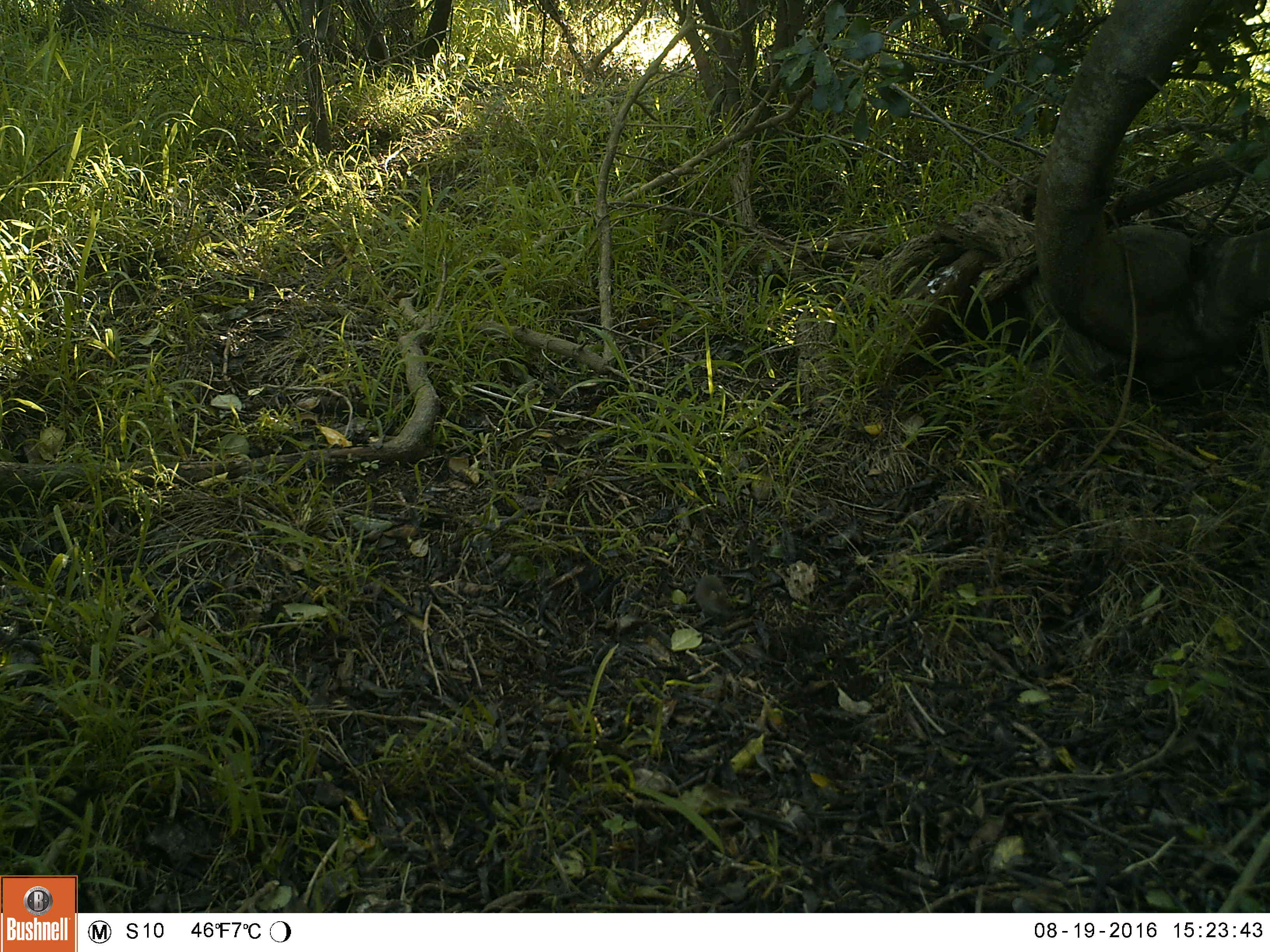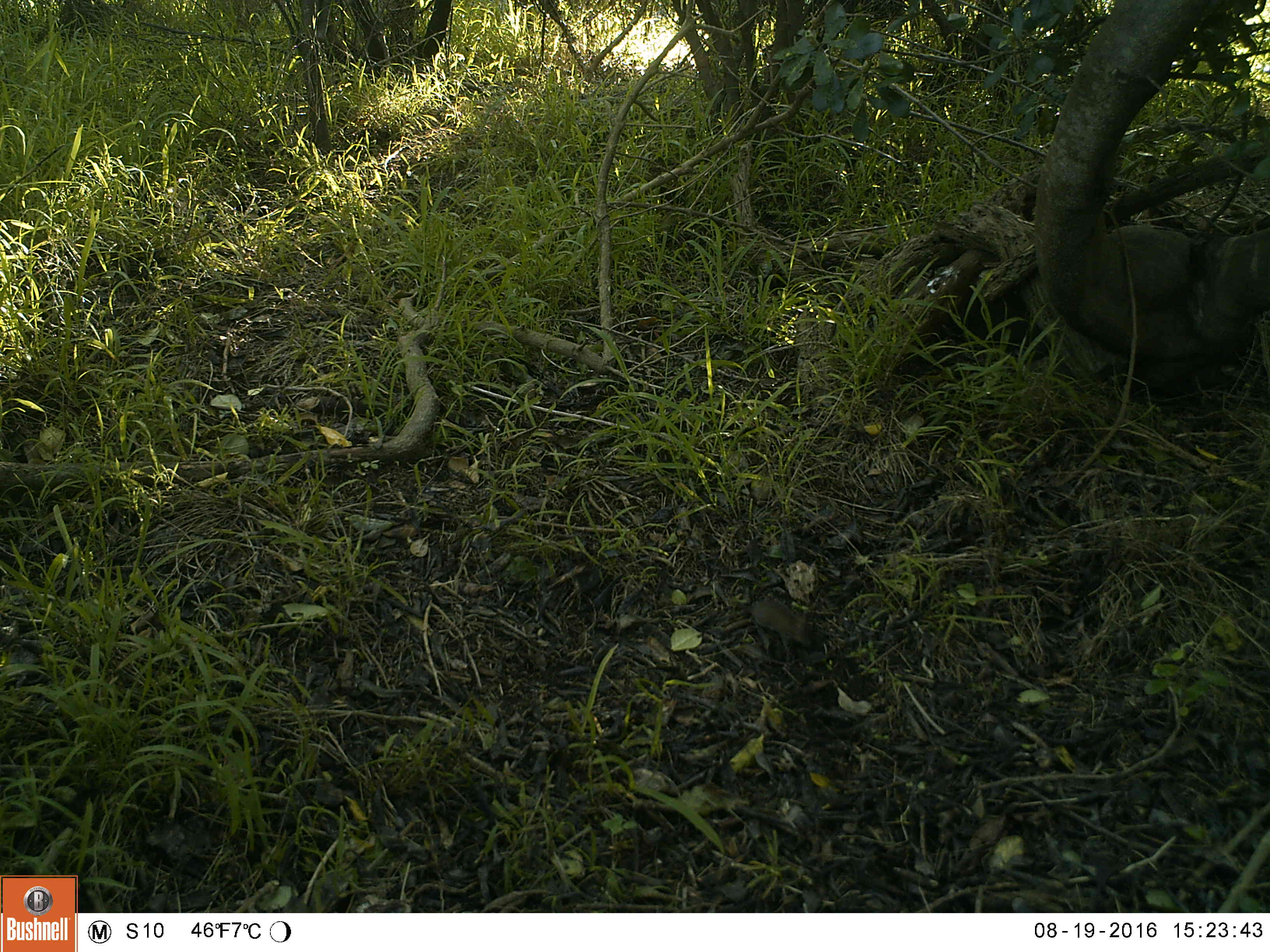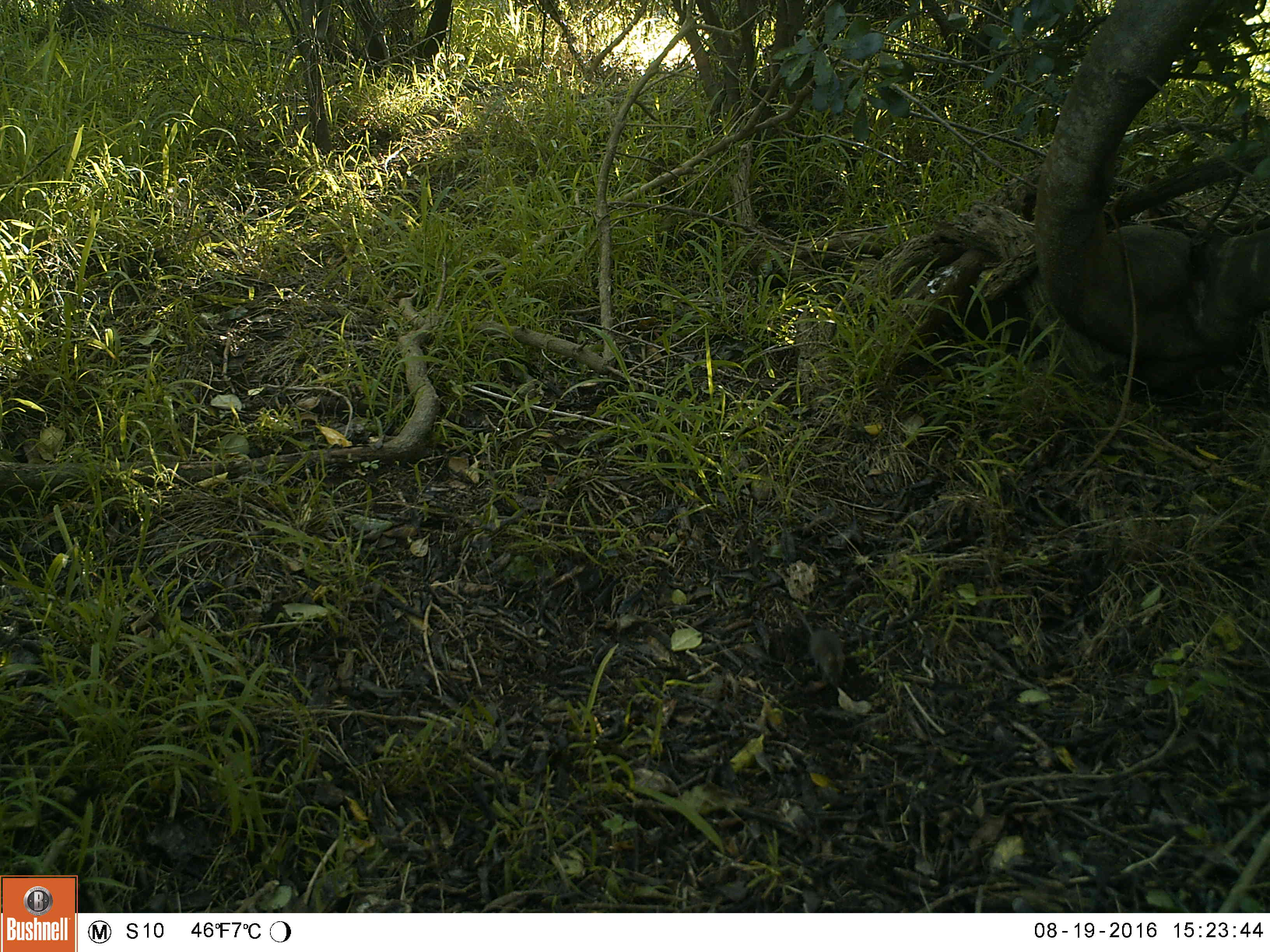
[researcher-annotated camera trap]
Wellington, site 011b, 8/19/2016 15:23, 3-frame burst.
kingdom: Animalia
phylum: Chordata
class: Mammalia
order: Rodentia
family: Muridae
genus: Mus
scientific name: Mus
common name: mouse